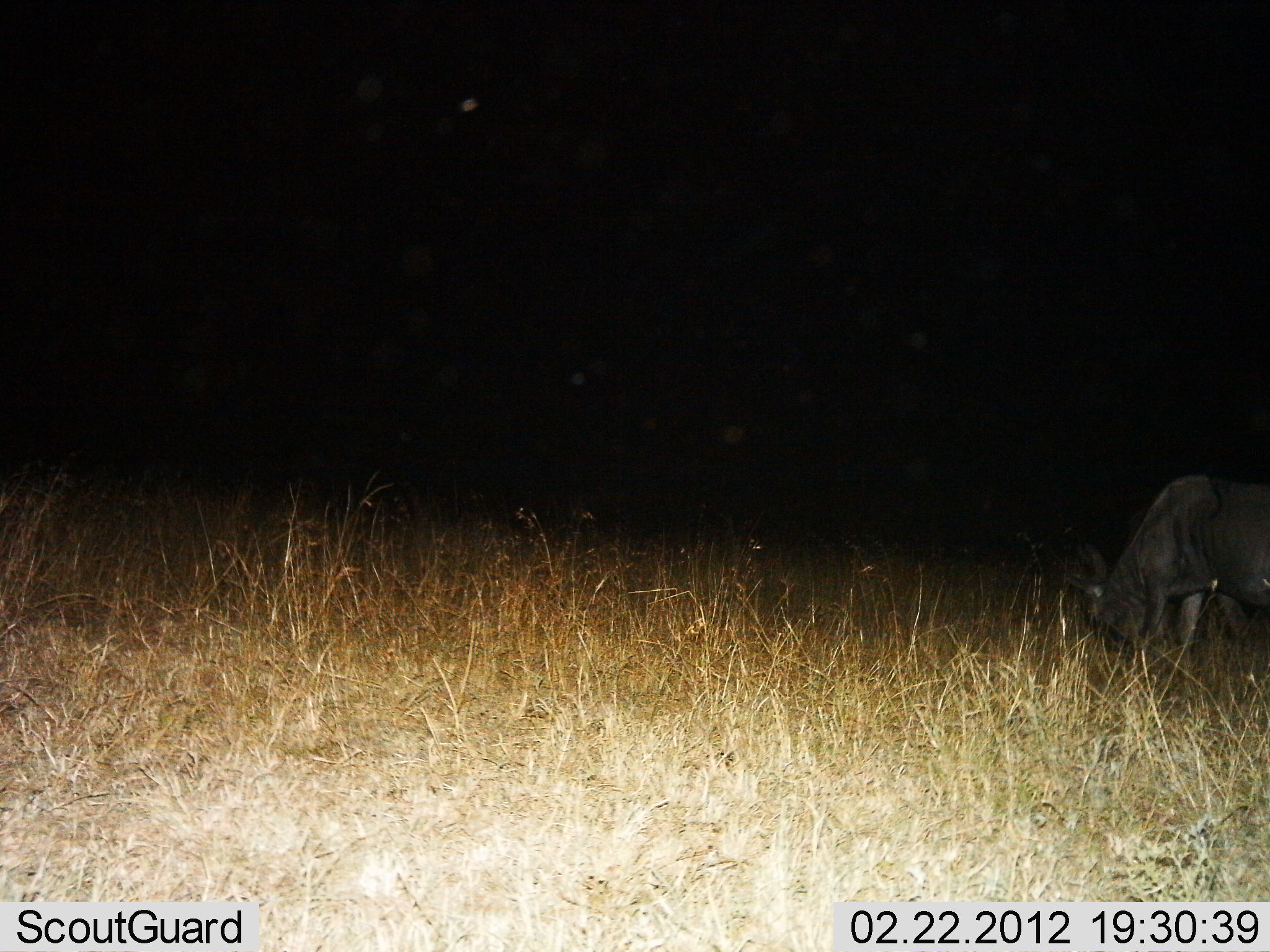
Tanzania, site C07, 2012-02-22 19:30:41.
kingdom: Animalia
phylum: Chordata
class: Mammalia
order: Artiodactyla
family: Bovidae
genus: Connochaetes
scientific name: Connochaetes taurinus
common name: blue wildebeest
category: wildebeest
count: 1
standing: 21%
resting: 0%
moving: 7%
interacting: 0%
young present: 0%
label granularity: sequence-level